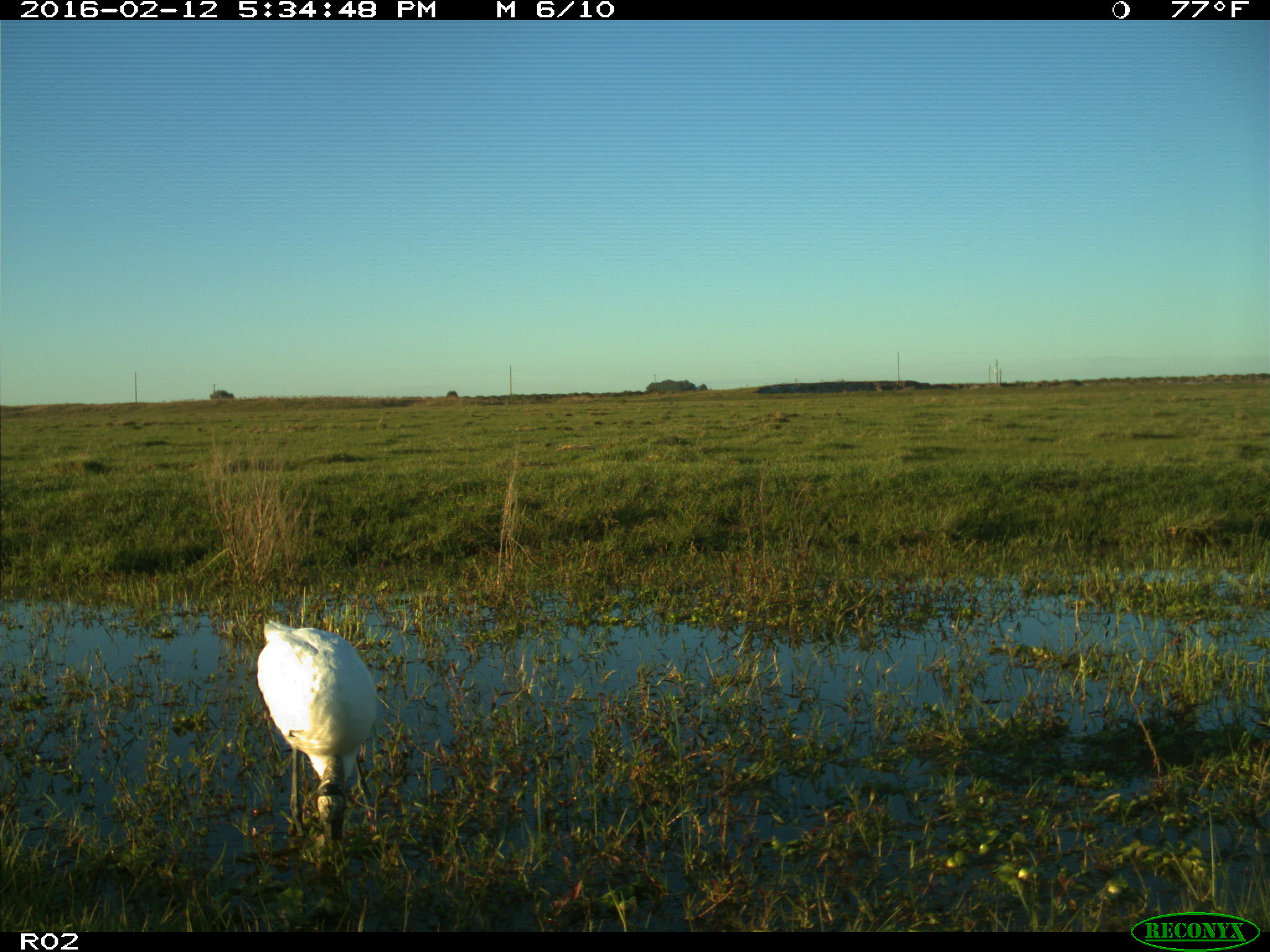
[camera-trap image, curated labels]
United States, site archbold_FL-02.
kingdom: Animalia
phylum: Chordata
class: Aves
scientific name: Aves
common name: birds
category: unidentified bird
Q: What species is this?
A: Unidentified bird (birds) (Aves).